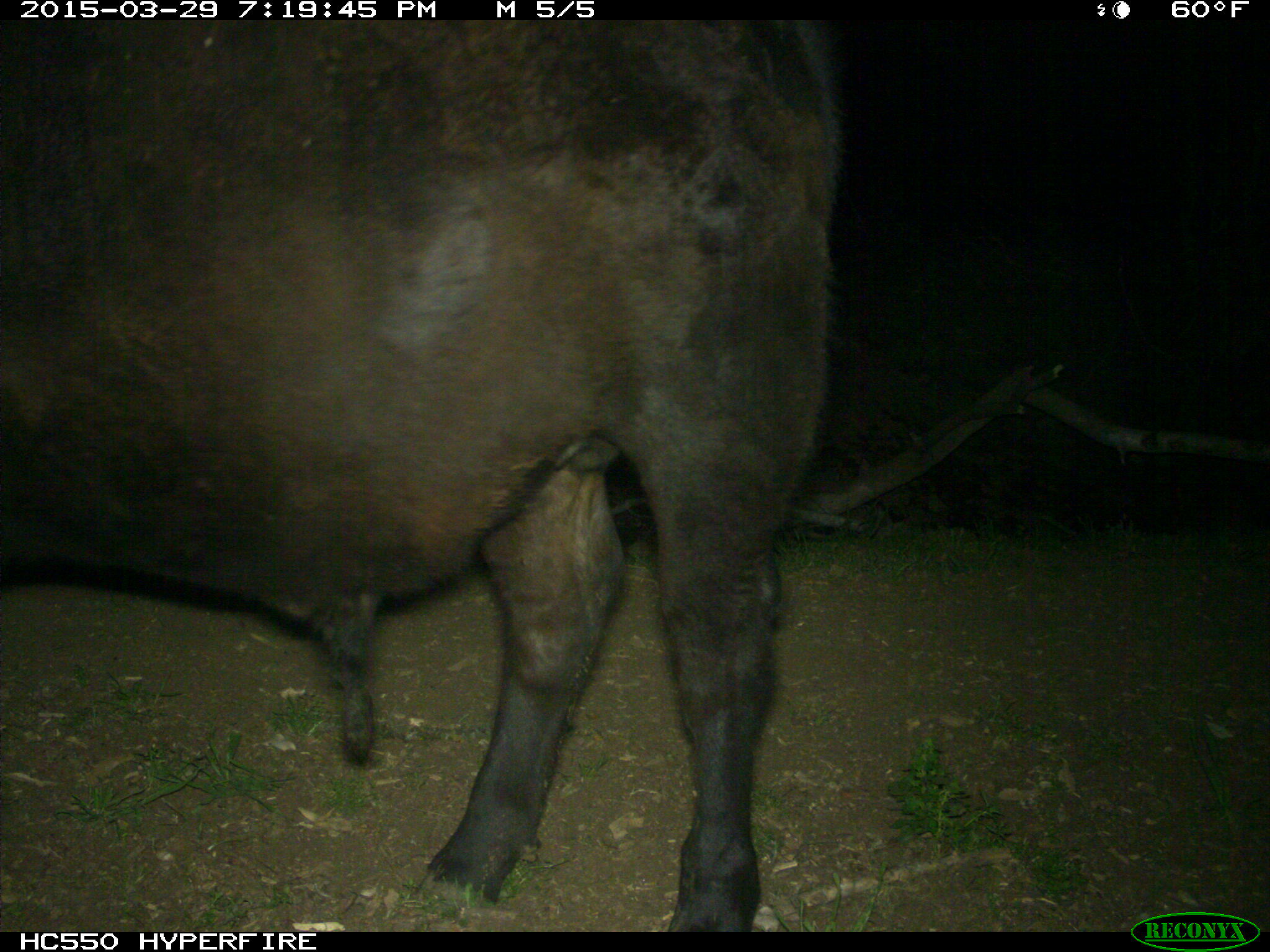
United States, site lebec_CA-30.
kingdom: Animalia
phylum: Chordata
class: Mammalia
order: Artiodactyla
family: Bovidae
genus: Bos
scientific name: Bos taurus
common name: domestic cow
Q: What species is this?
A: Bos taurus (domestic cow).